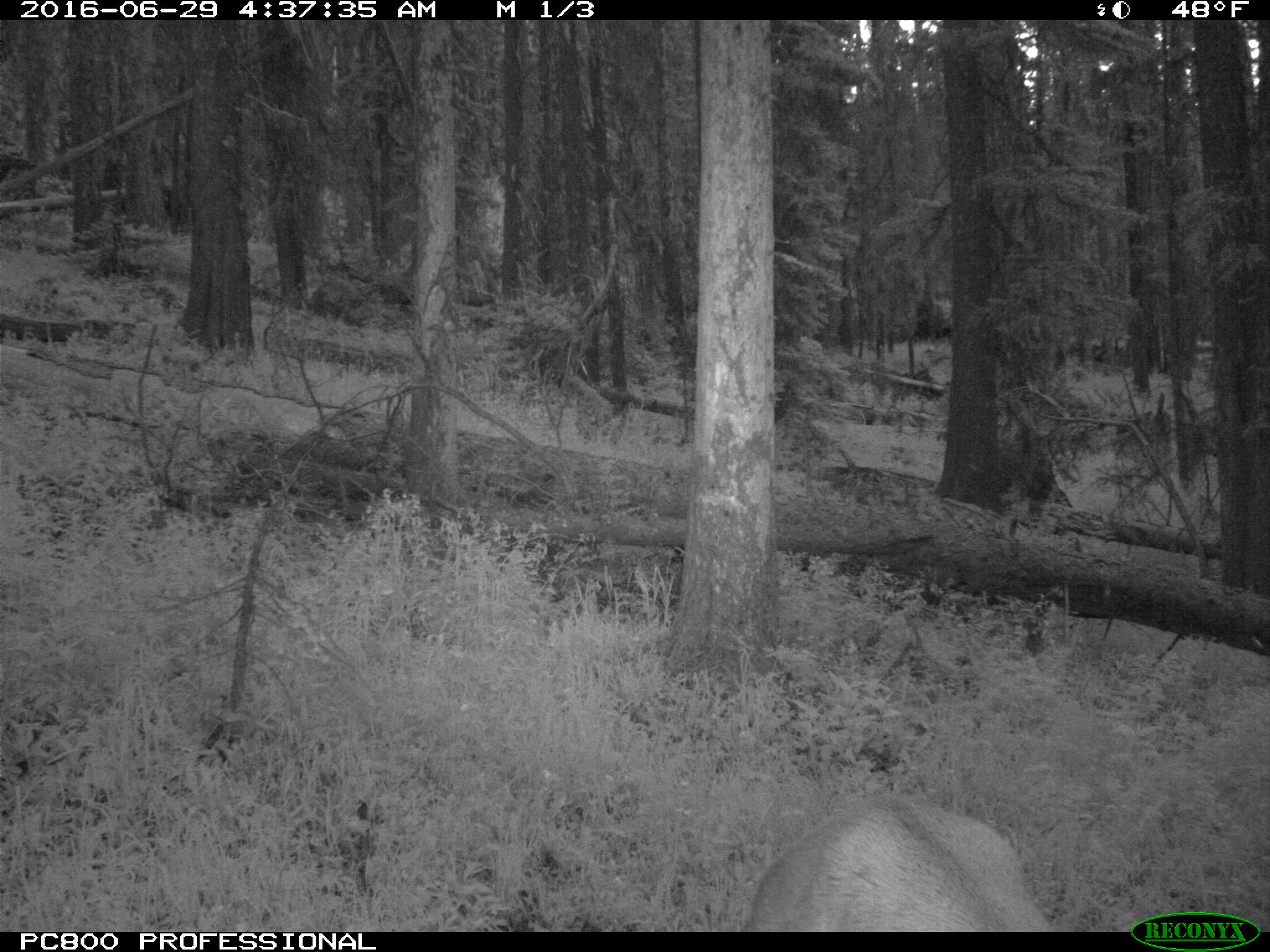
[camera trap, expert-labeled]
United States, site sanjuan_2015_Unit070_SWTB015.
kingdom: Animalia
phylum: Chordata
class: Mammalia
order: Artiodactyla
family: Cervidae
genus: Cervus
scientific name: Cervus elaphus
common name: red deer